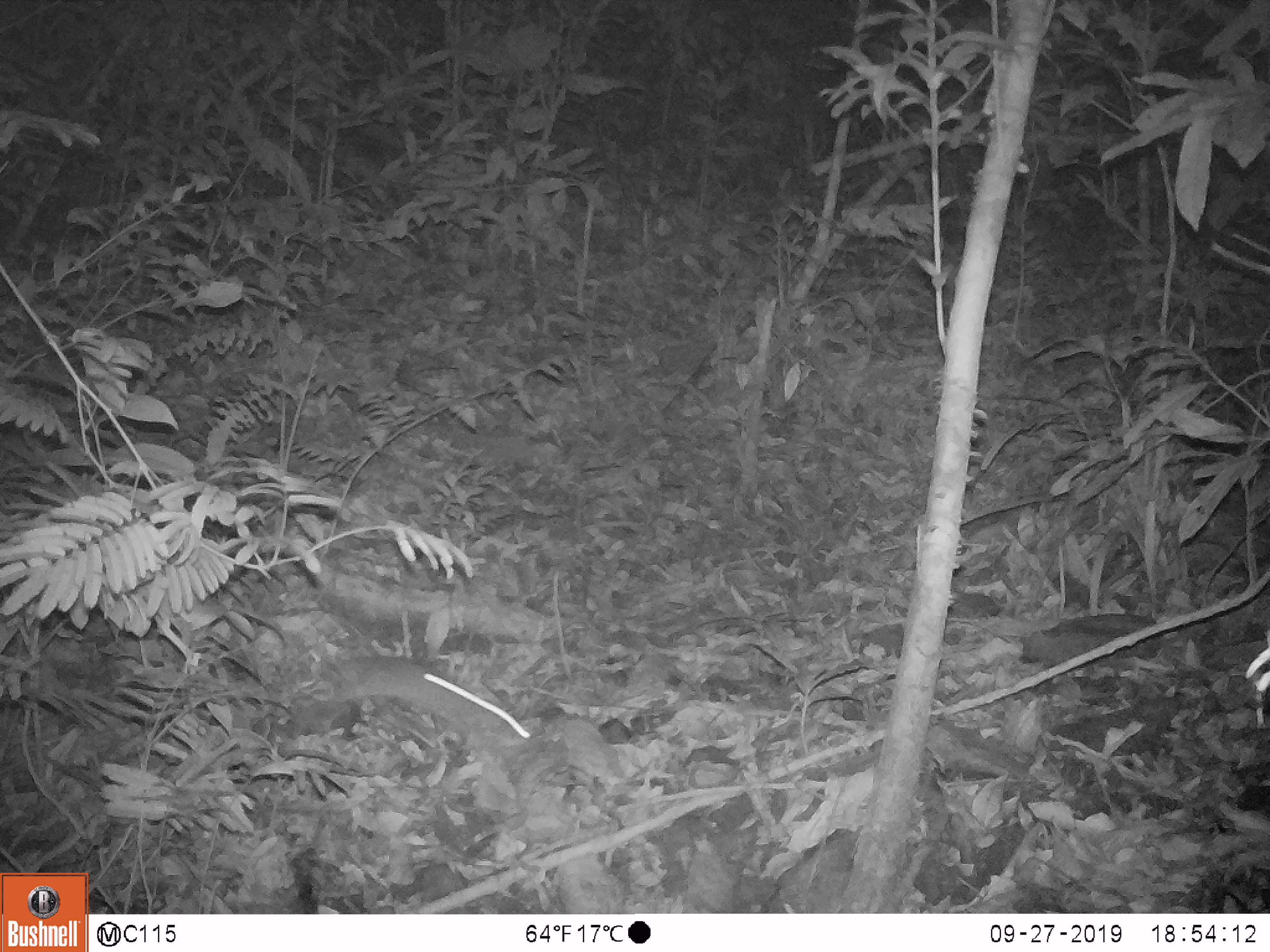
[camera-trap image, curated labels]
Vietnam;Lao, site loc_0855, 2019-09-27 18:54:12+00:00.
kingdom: Animalia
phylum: Chordata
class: Mammalia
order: Rodentia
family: Muridae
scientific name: Muridae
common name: old-world mice and rats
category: unidentified murid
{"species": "unidentified murid (old-world mice and rats) (Muridae)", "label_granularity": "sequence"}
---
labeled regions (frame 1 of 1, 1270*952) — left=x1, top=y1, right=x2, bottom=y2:
unidentified murid: left=333, top=653, right=538, bottom=758